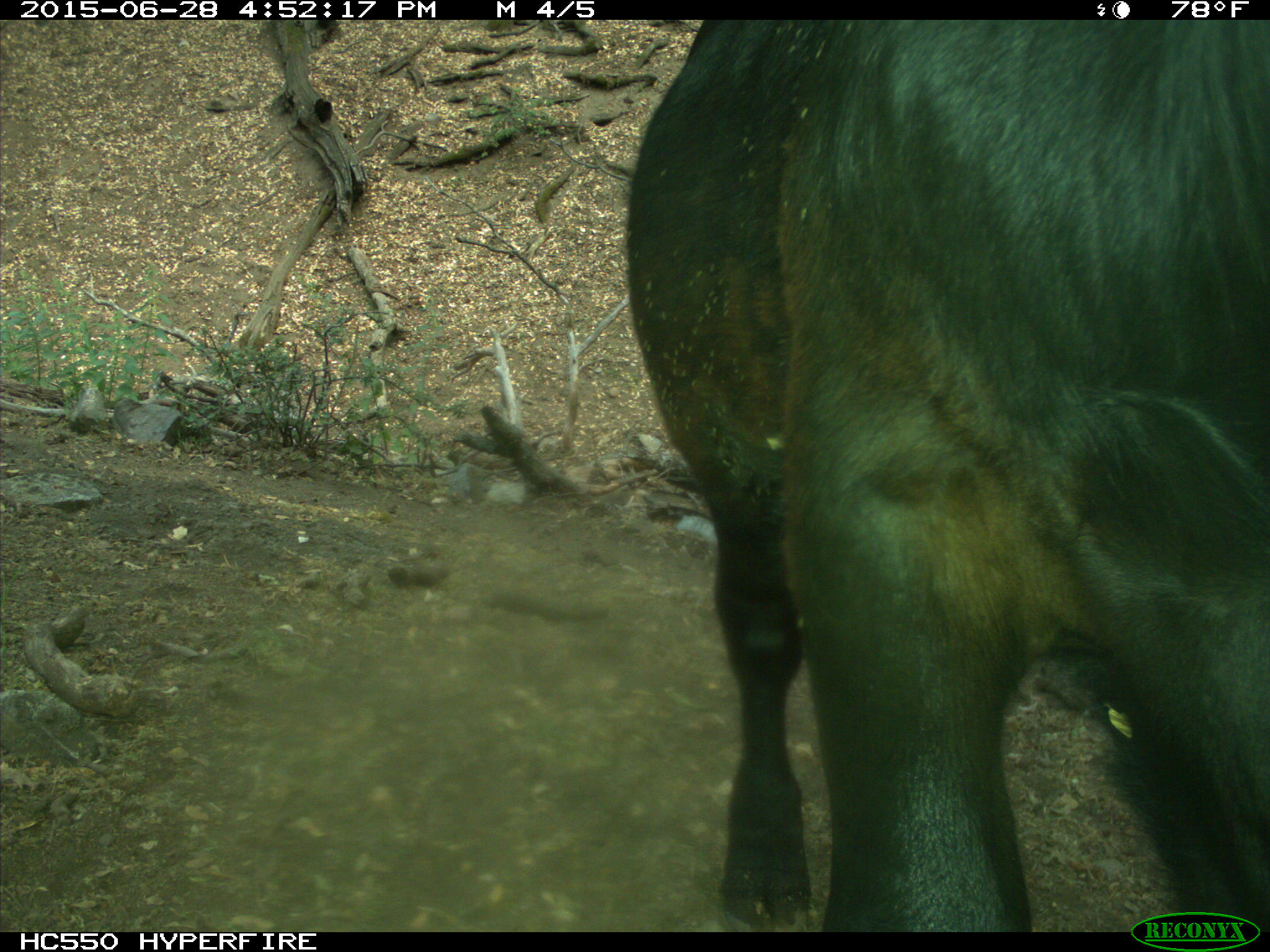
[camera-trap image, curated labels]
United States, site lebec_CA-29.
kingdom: Animalia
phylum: Chordata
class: Mammalia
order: Artiodactyla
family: Bovidae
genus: Bos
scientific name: Bos taurus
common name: domestic cow